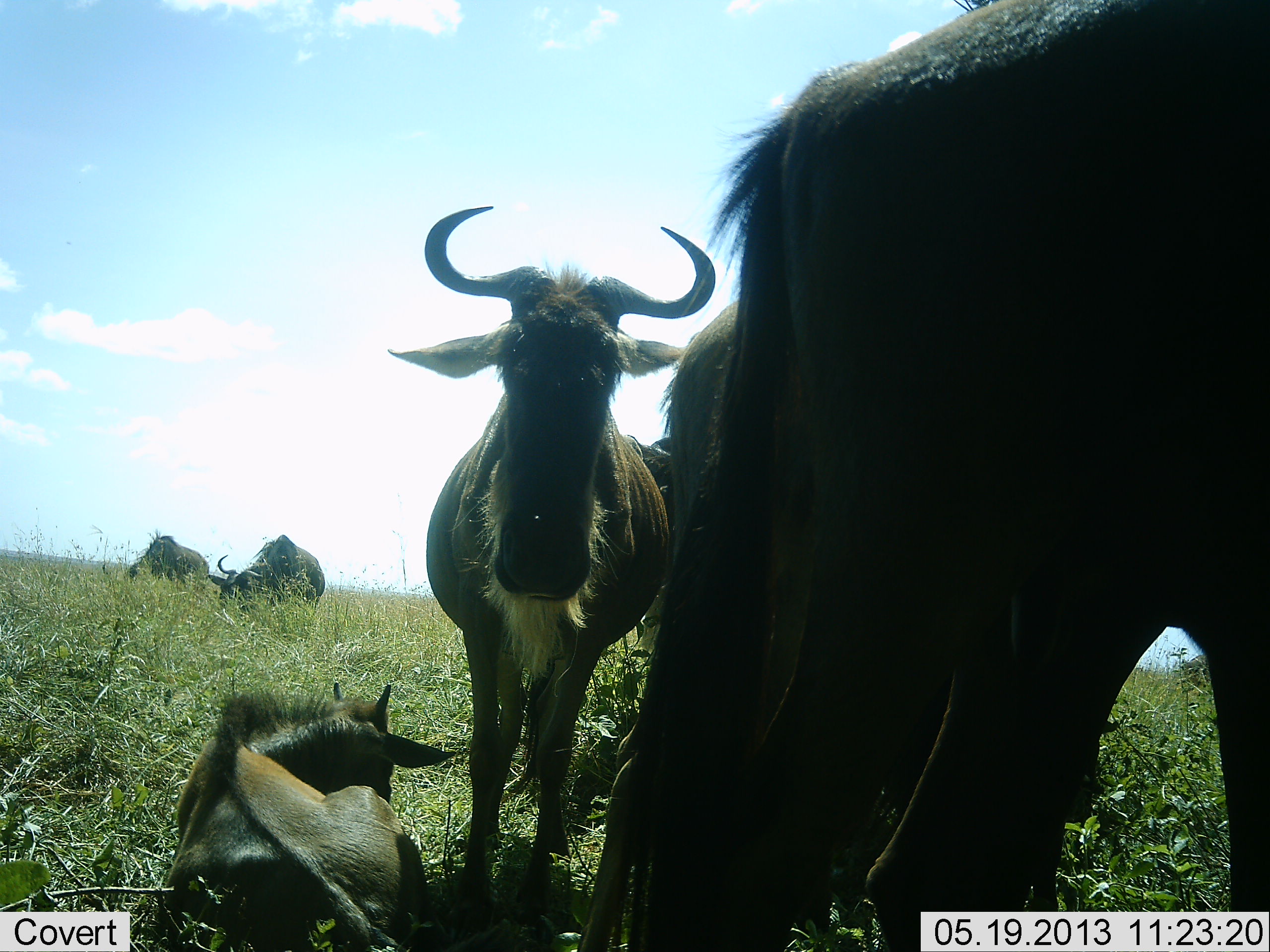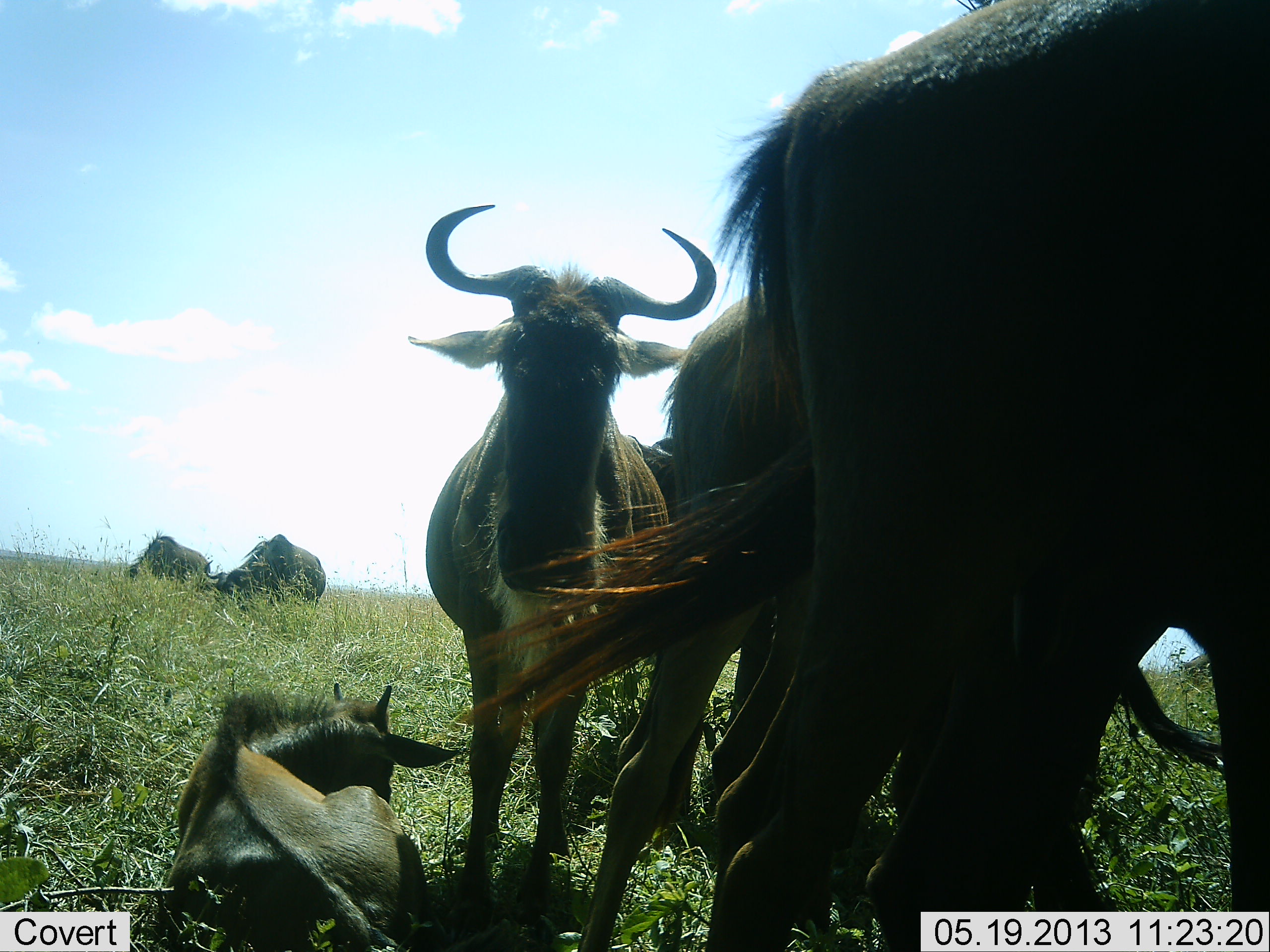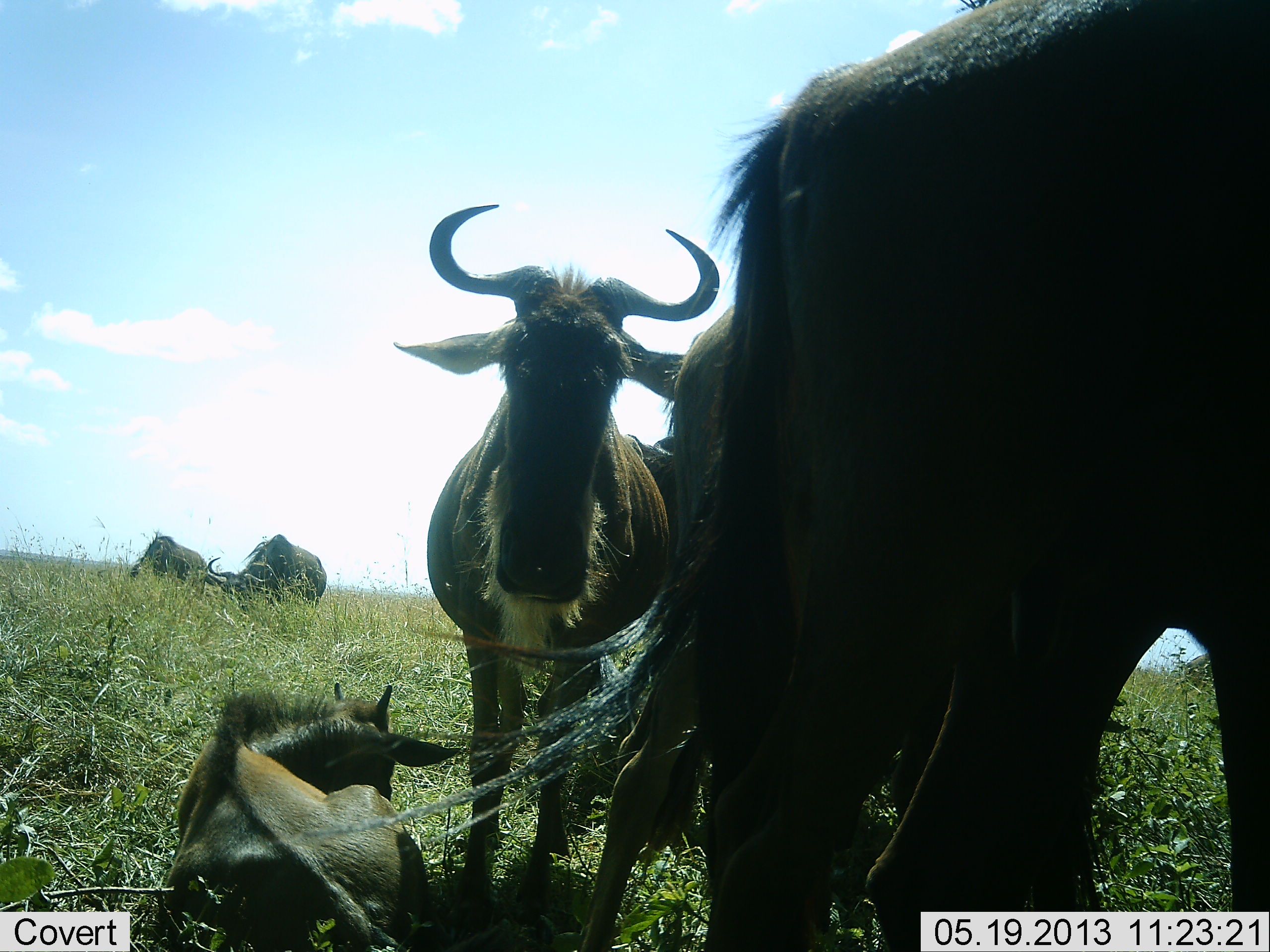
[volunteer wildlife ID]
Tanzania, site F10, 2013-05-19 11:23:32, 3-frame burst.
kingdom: Animalia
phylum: Chordata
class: Mammalia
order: Artiodactyla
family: Bovidae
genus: Connochaetes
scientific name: Connochaetes taurinus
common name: blue wildebeest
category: wildebeest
Wildebeest (blue wildebeest) (Connochaetes taurinus), count 6. Behavior (volunteer vote fractions): standing 70%, resting 90%, moving 10%, interacting 0%. Young present (vote fraction): 20%. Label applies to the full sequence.